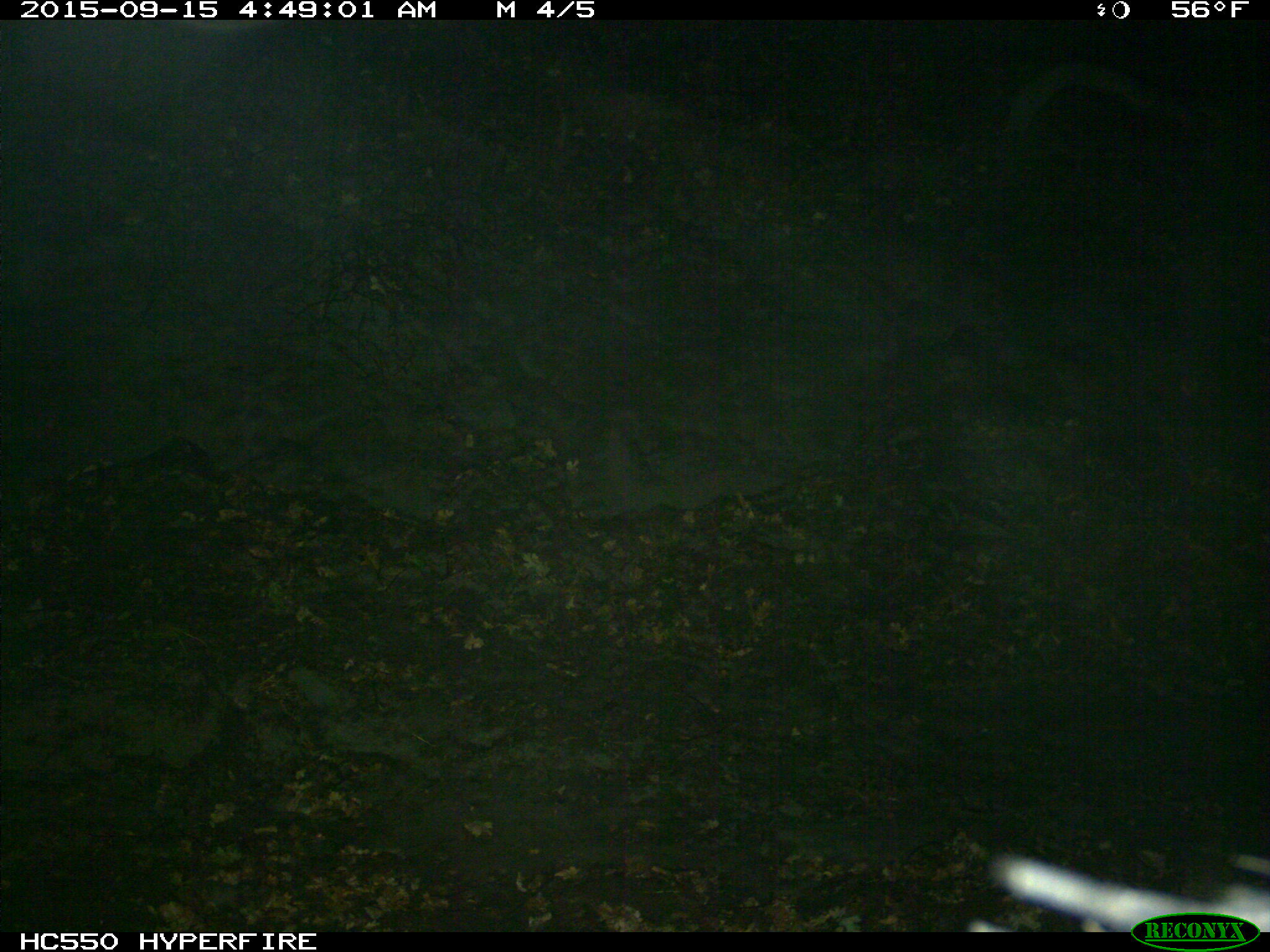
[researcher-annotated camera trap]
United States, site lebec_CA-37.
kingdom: Animalia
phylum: Chordata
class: Mammalia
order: Artiodactyla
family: Suidae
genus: Sus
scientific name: Sus scrofa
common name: wild boar